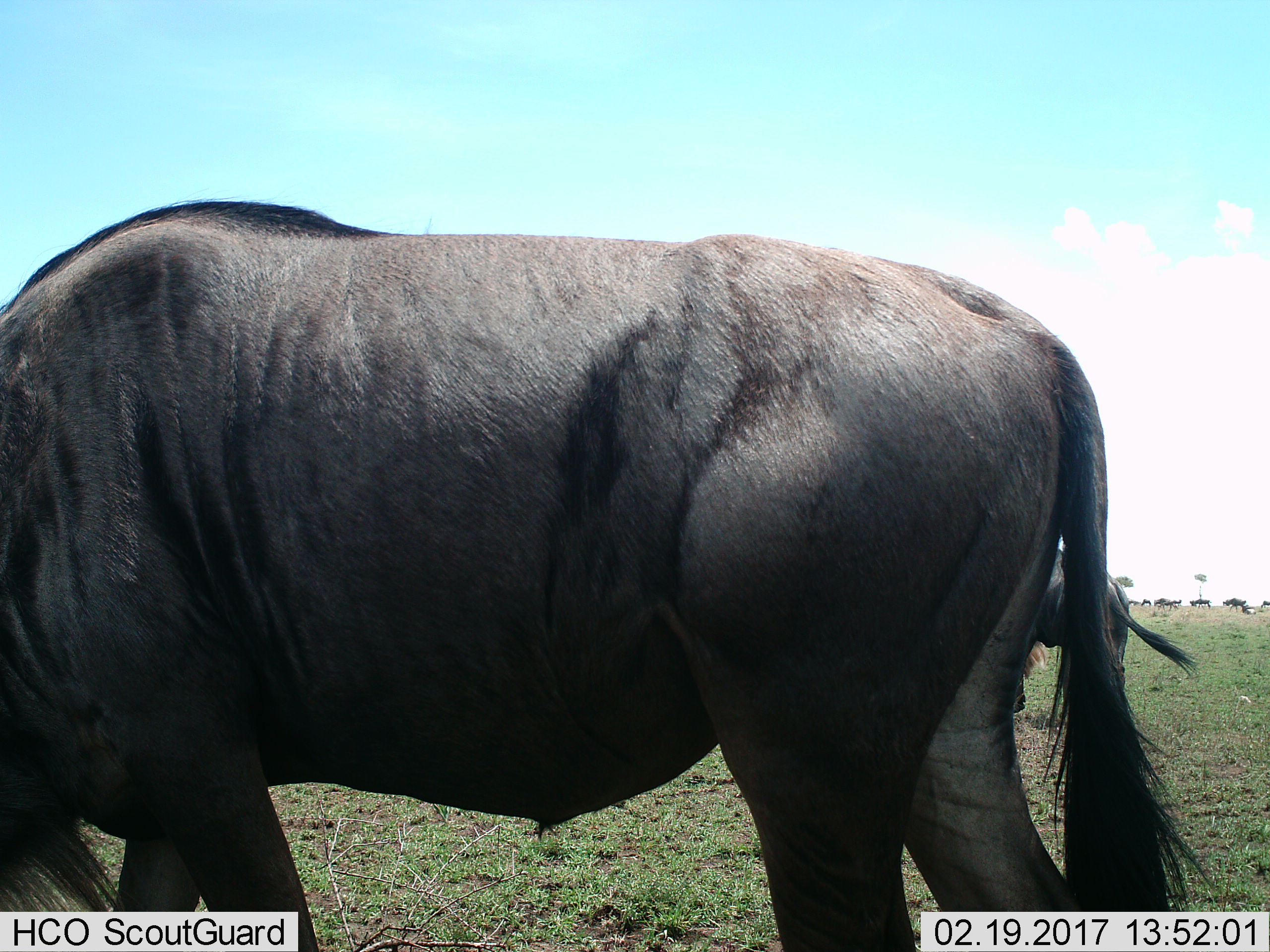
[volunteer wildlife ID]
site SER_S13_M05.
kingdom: Animalia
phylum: Chordata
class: Mammalia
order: Artiodactyla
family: Bovidae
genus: Connochaetes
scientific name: Connochaetes taurinus taurinus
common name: blue wildebeest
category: wildebeestblue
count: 2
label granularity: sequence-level